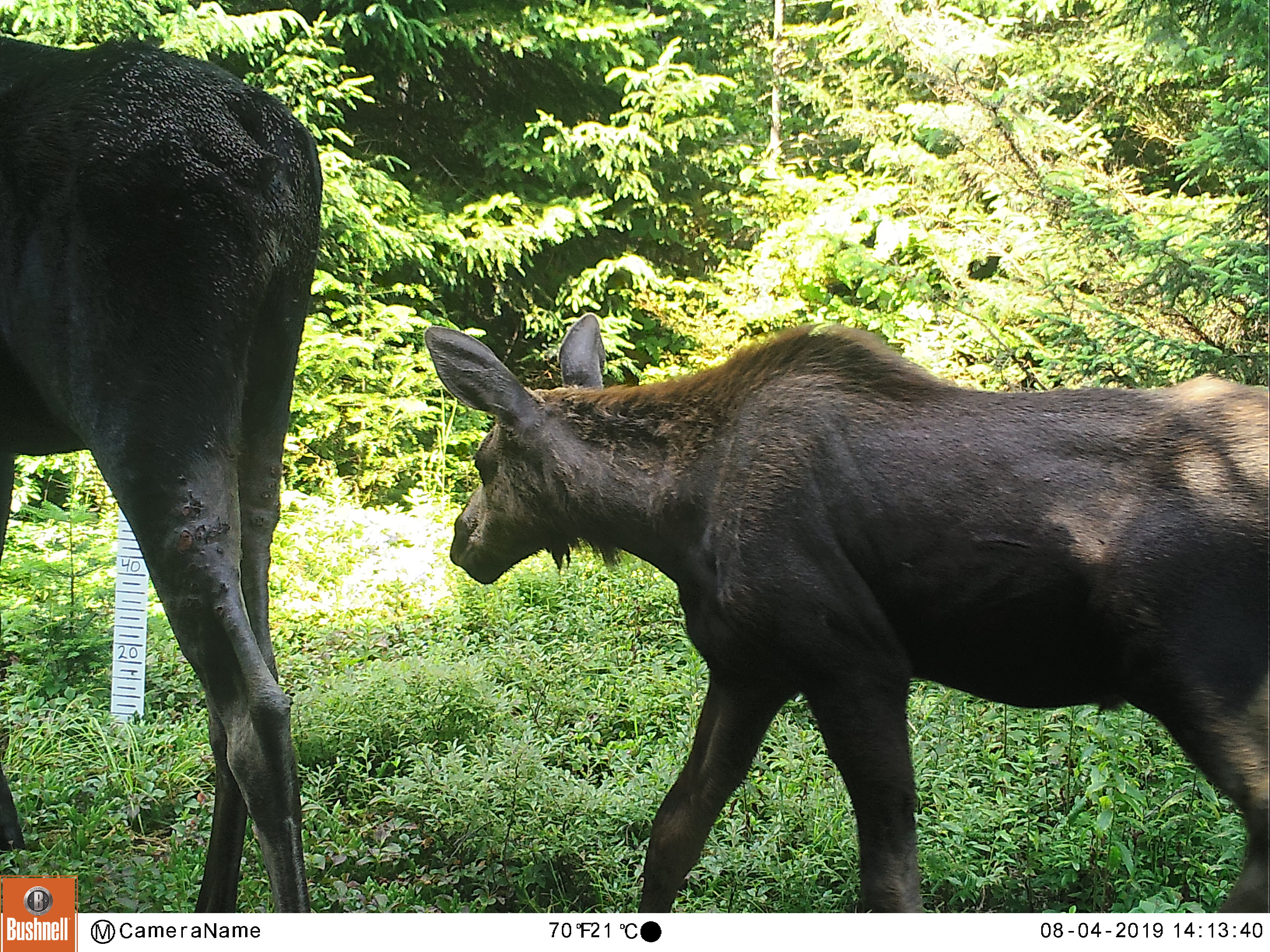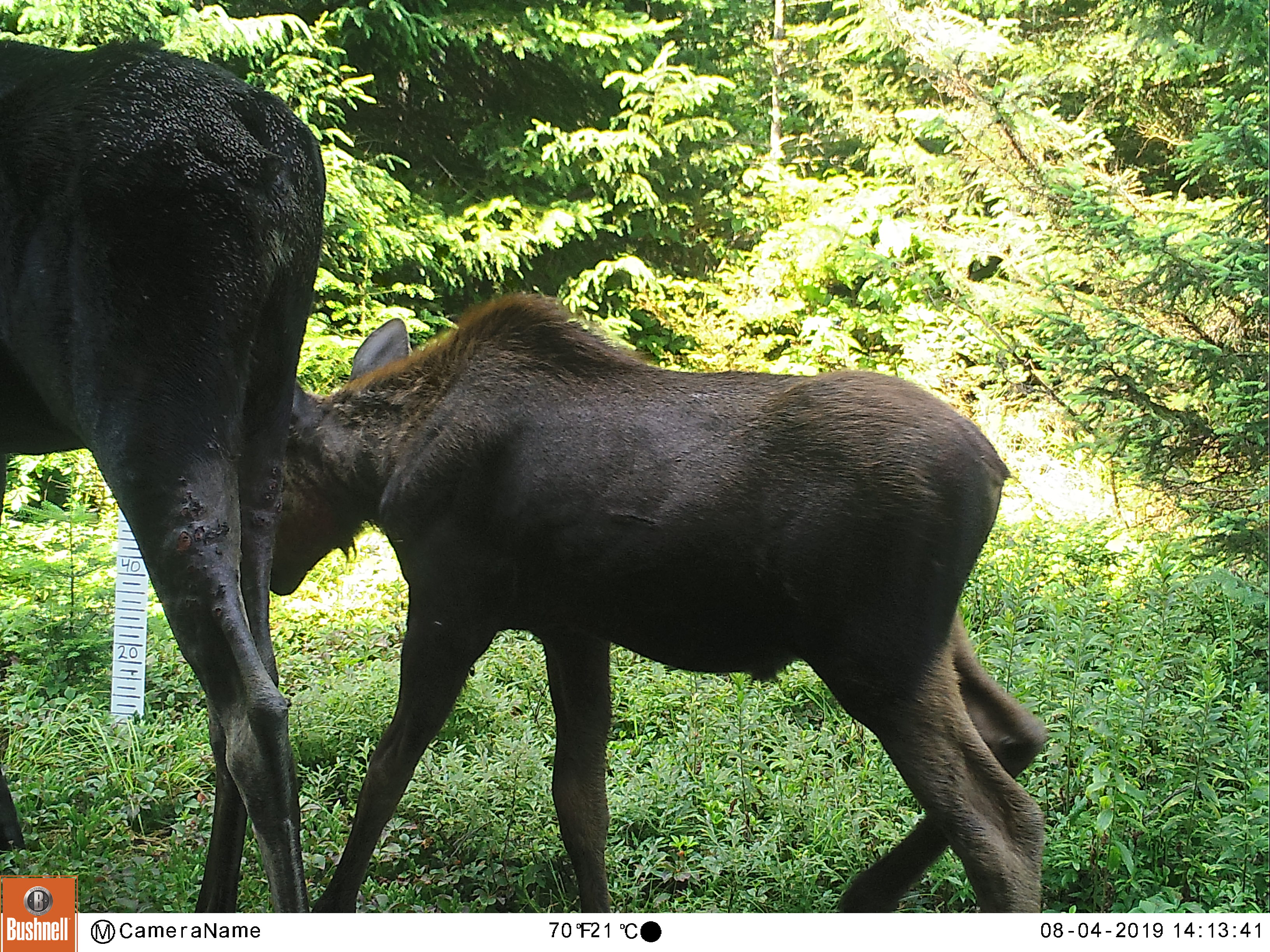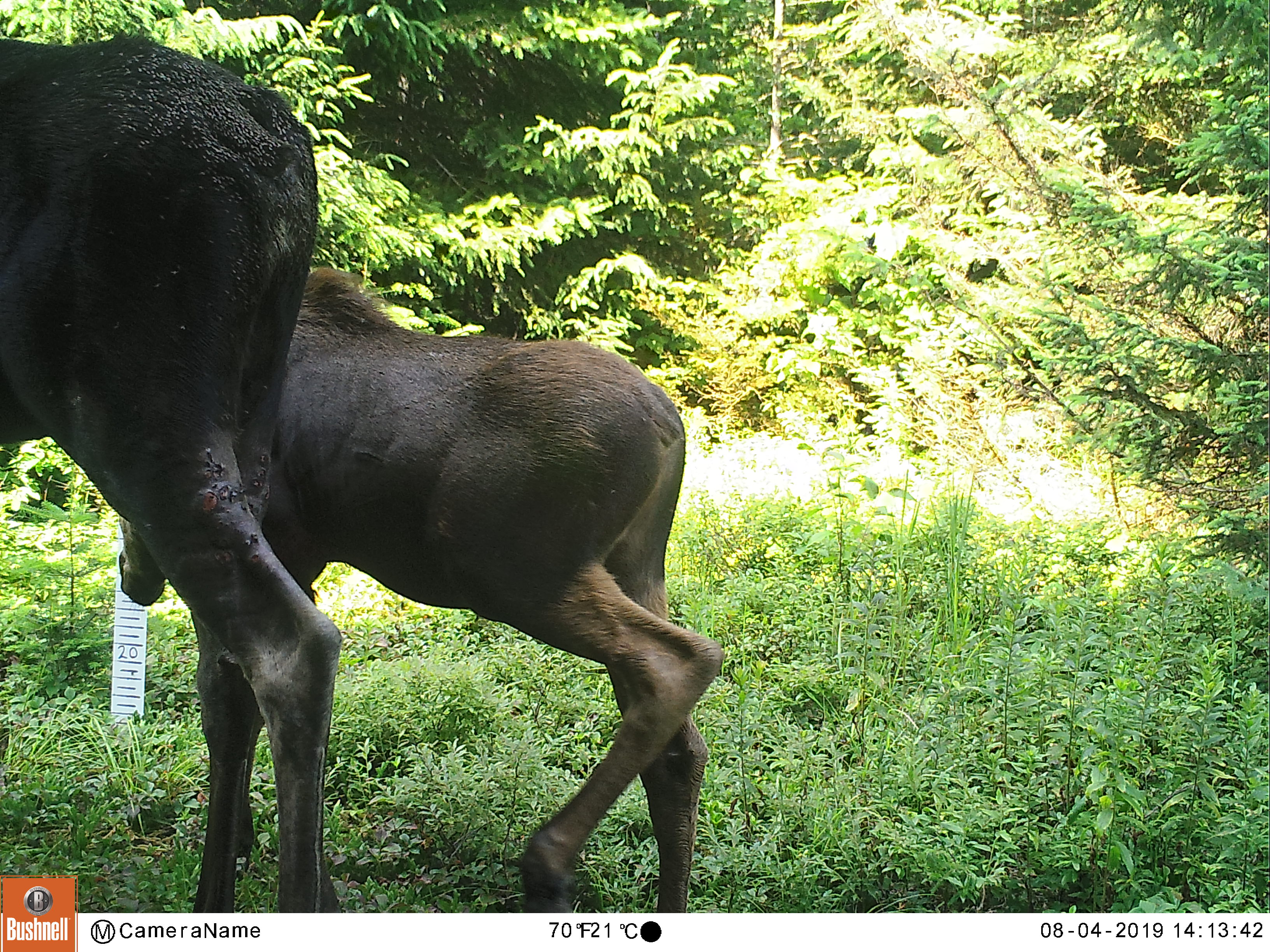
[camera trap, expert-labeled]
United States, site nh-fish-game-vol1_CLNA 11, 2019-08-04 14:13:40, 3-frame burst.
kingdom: Animalia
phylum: Chordata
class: Mammalia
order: Artiodactyla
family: Cervidae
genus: Alces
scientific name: Alces alces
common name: moose